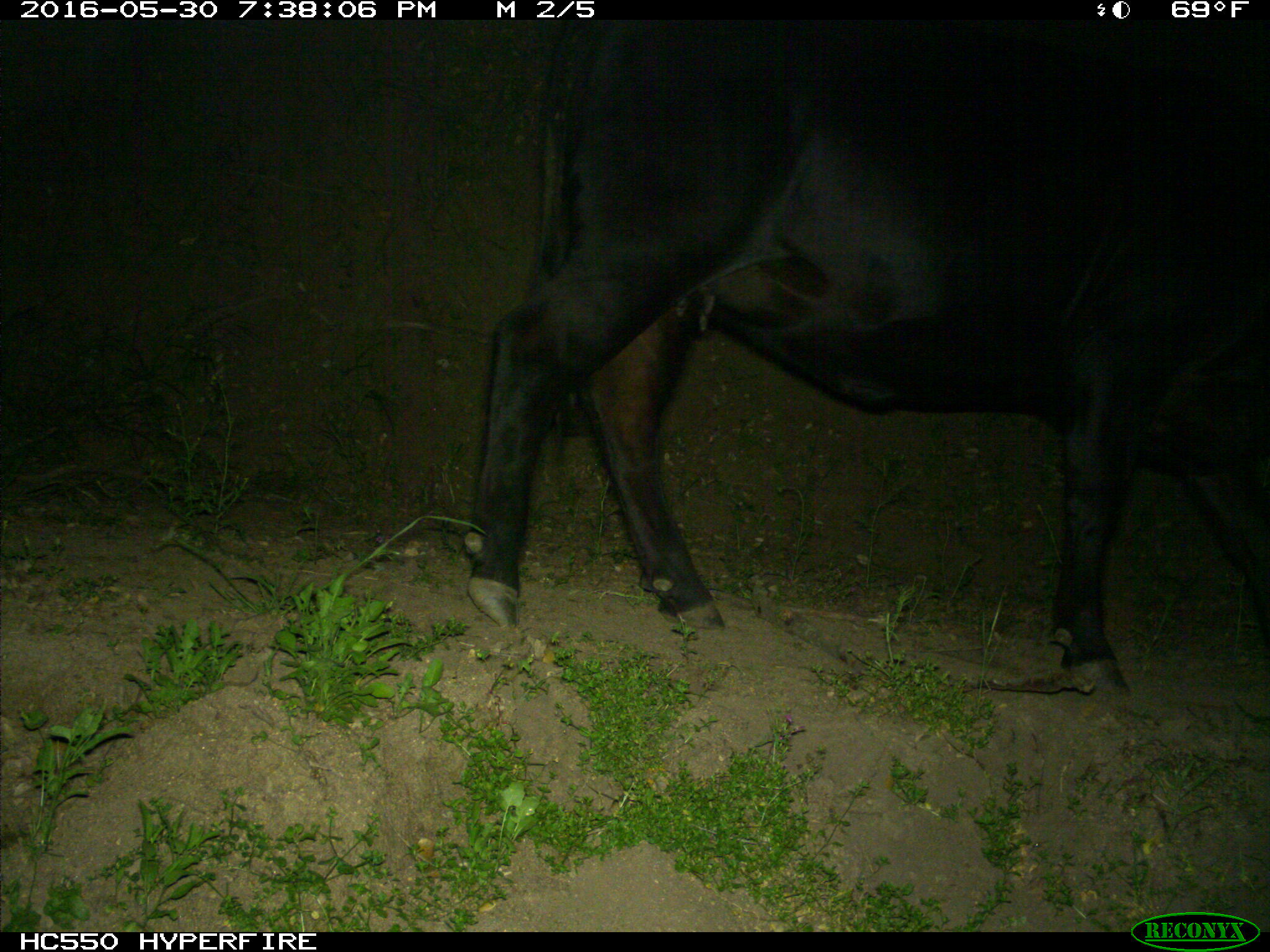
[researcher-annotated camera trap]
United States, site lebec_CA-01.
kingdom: Animalia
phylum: Chordata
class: Mammalia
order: Artiodactyla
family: Bovidae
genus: Bos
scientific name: Bos taurus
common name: domestic cow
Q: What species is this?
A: Bos taurus (domestic cow).